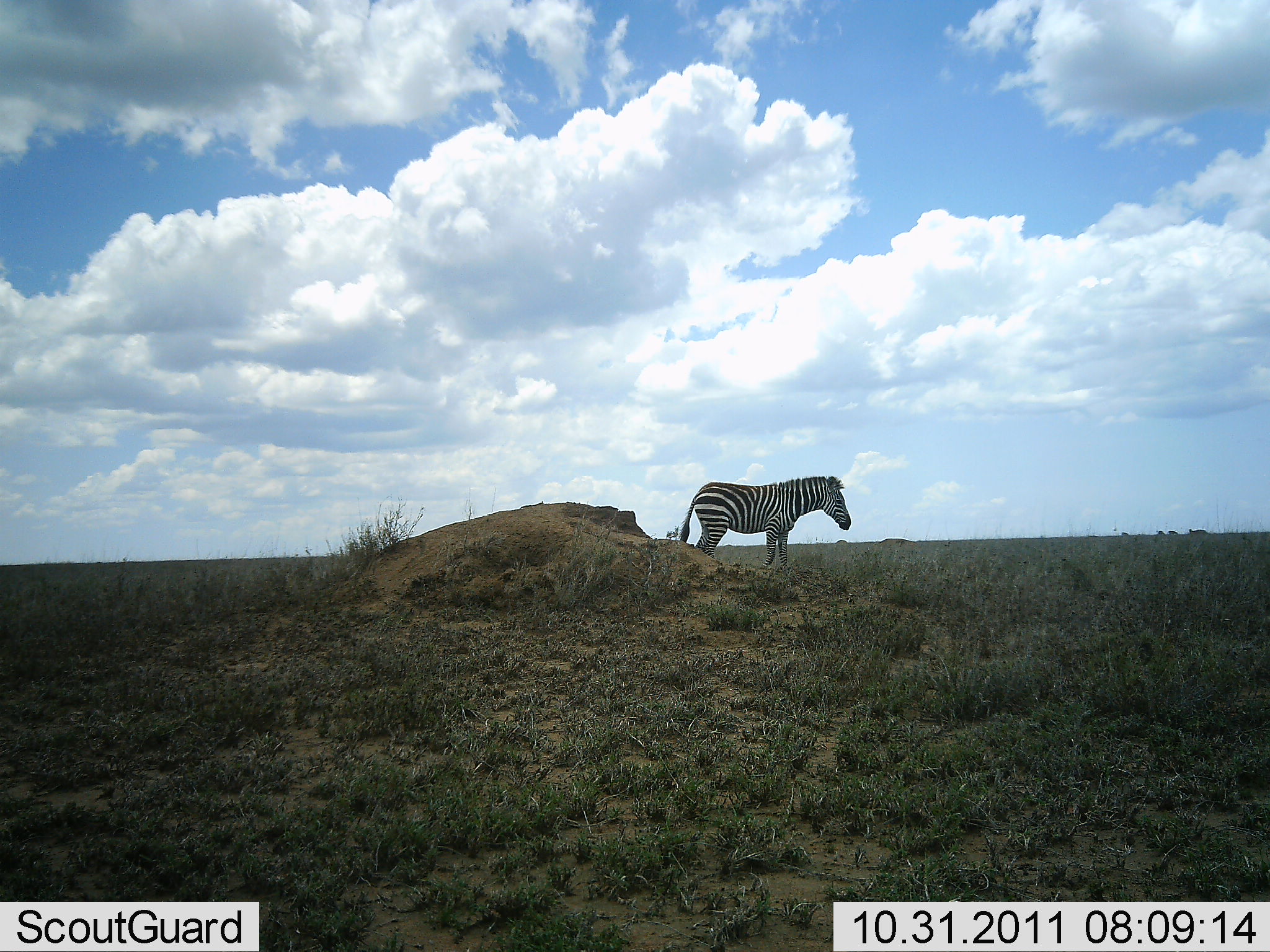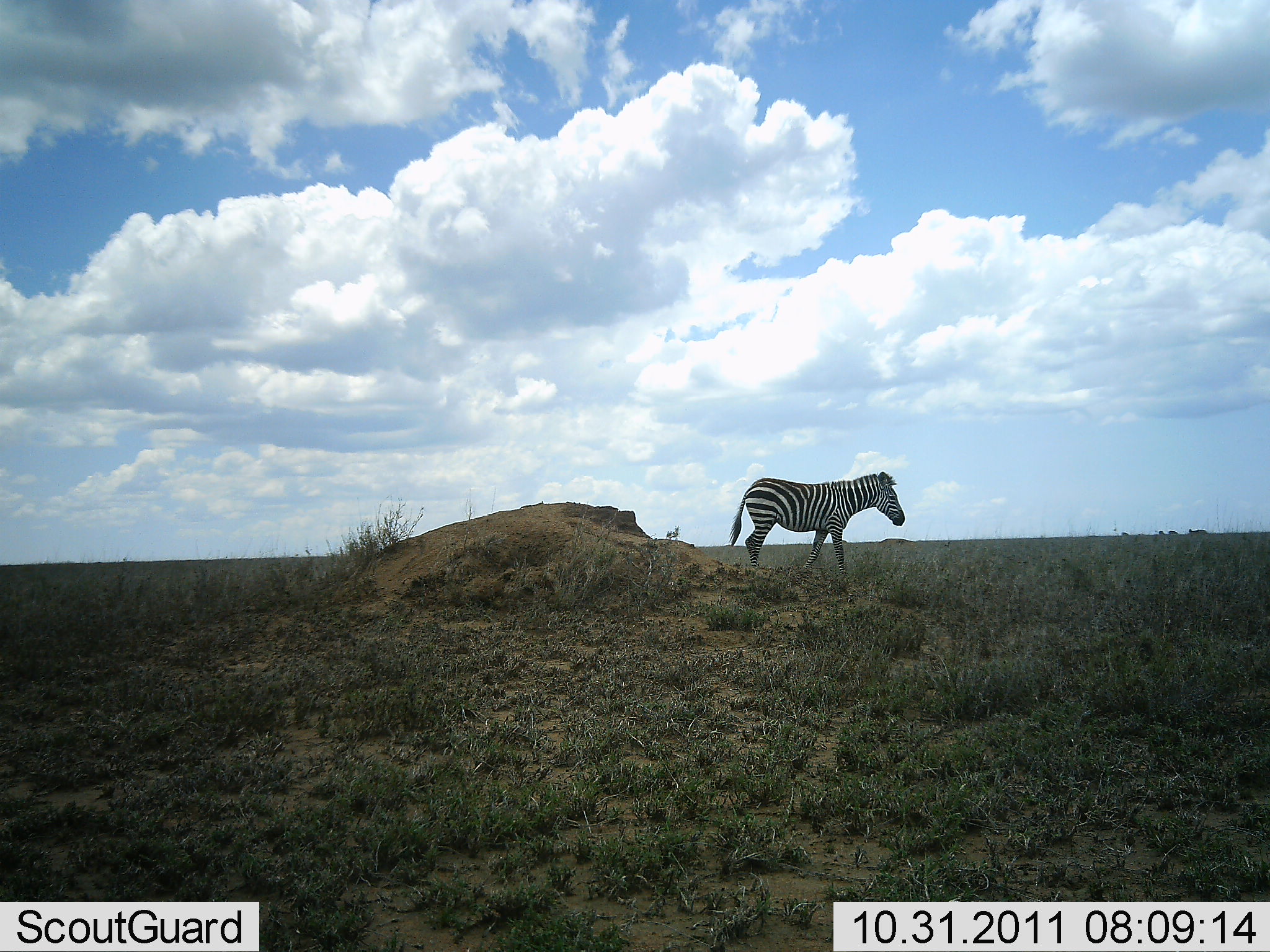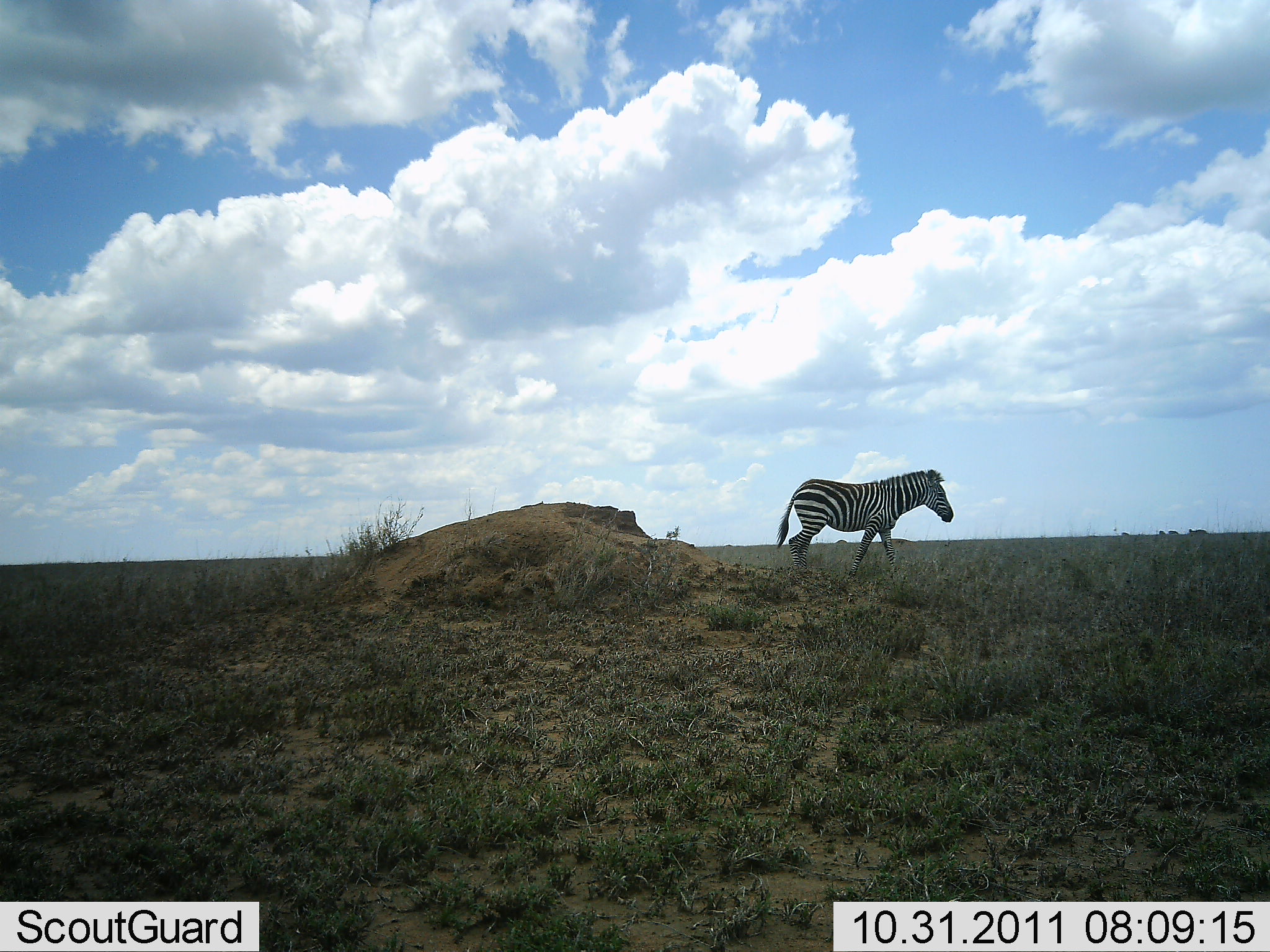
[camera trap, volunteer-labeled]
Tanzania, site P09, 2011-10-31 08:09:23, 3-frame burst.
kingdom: Animalia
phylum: Chordata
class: Mammalia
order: Perissodactyla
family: Equidae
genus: Equus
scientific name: Equus quagga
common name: plains zebra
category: zebra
Zebra (plains zebra) (Equus quagga), count 1. Behavior (volunteer vote fractions): standing 17%, resting 0%, moving 83%, interacting 0%. Young present (vote fraction): 0%. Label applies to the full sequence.